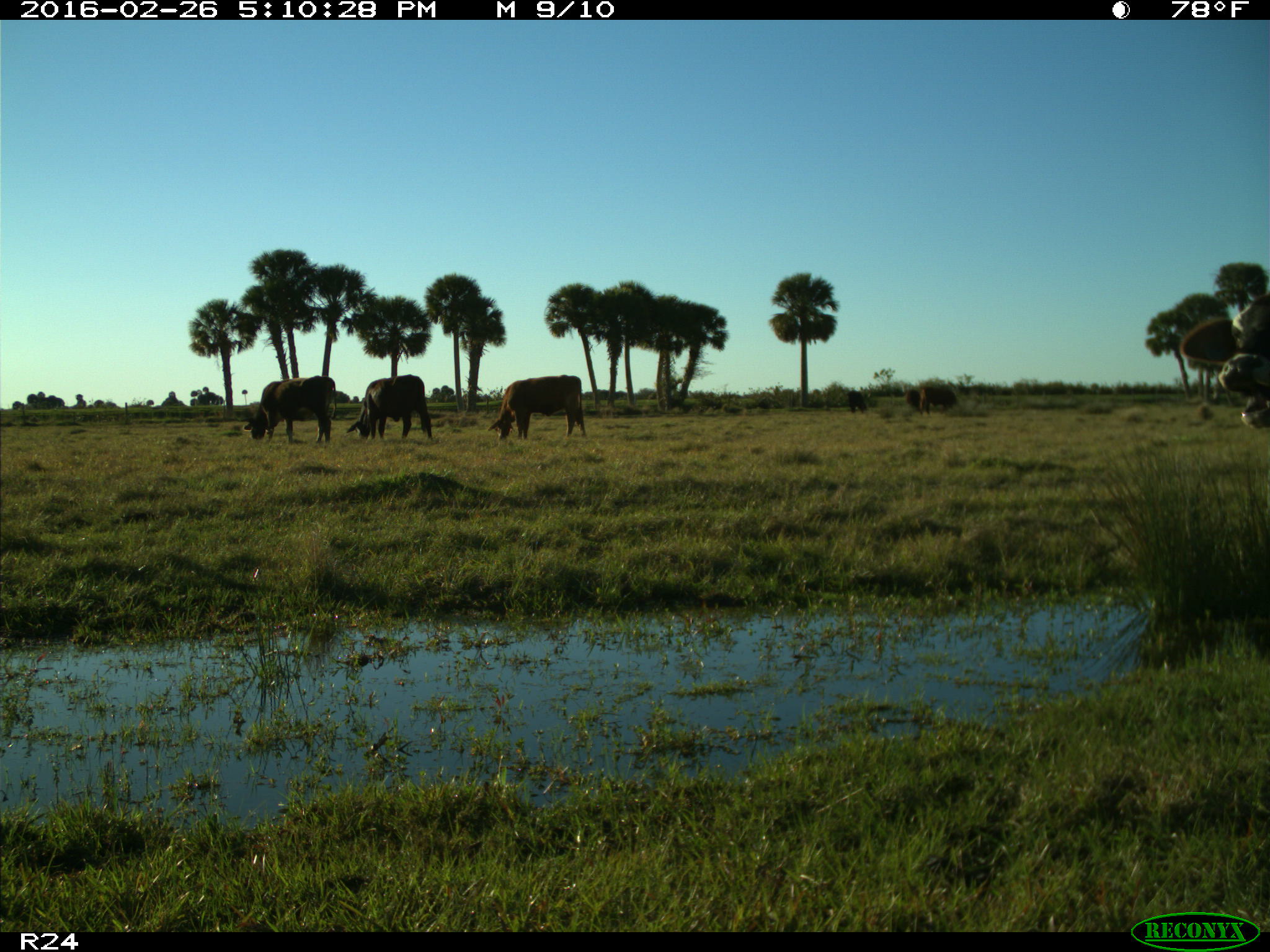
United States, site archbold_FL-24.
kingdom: Animalia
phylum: Chordata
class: Mammalia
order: Artiodactyla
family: Bovidae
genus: Bos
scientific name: Bos taurus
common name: domestic cow